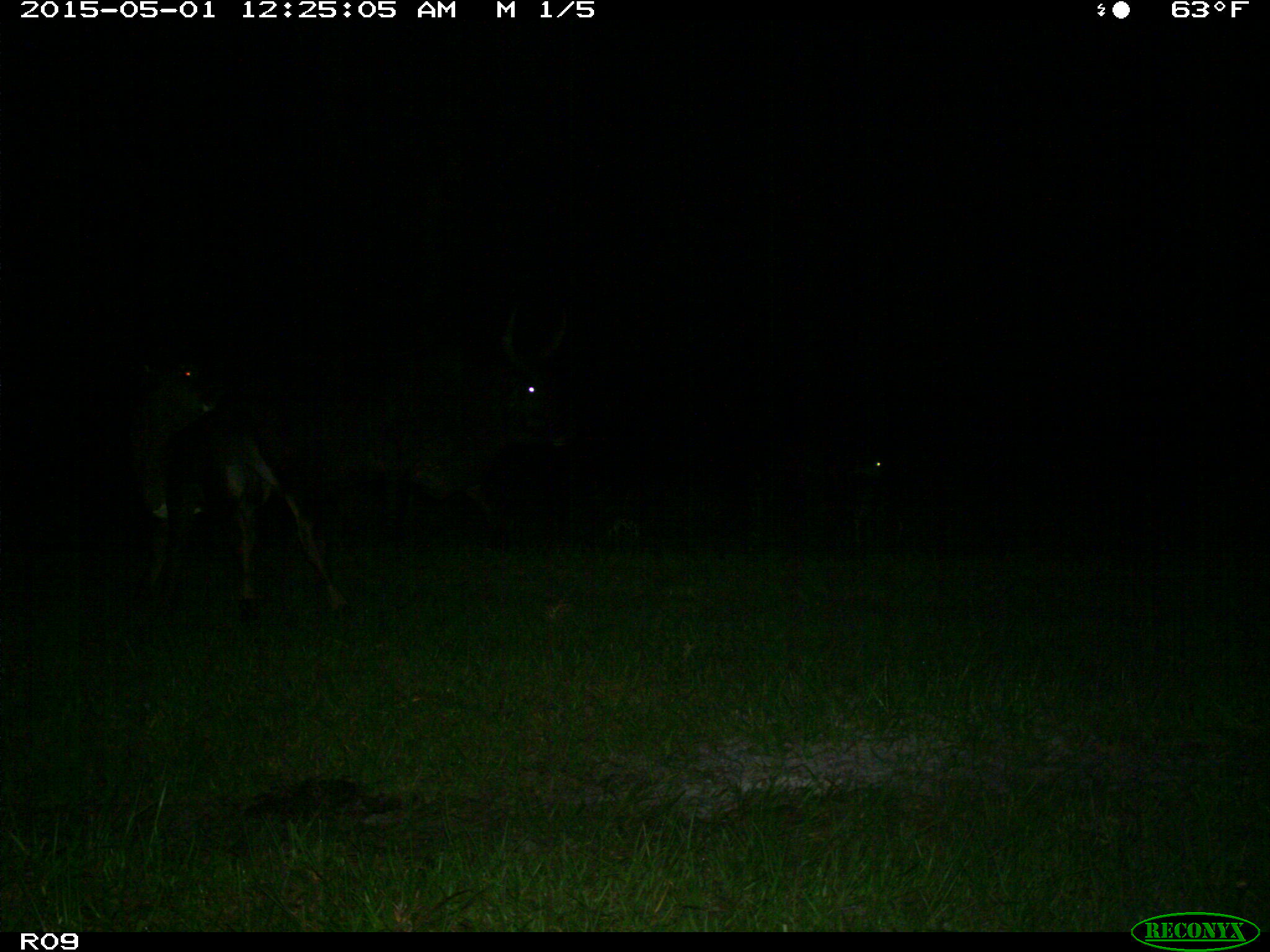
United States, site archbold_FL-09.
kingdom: Animalia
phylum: Chordata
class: Mammalia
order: Artiodactyla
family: Bovidae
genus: Bos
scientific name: Bos taurus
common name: domestic cow